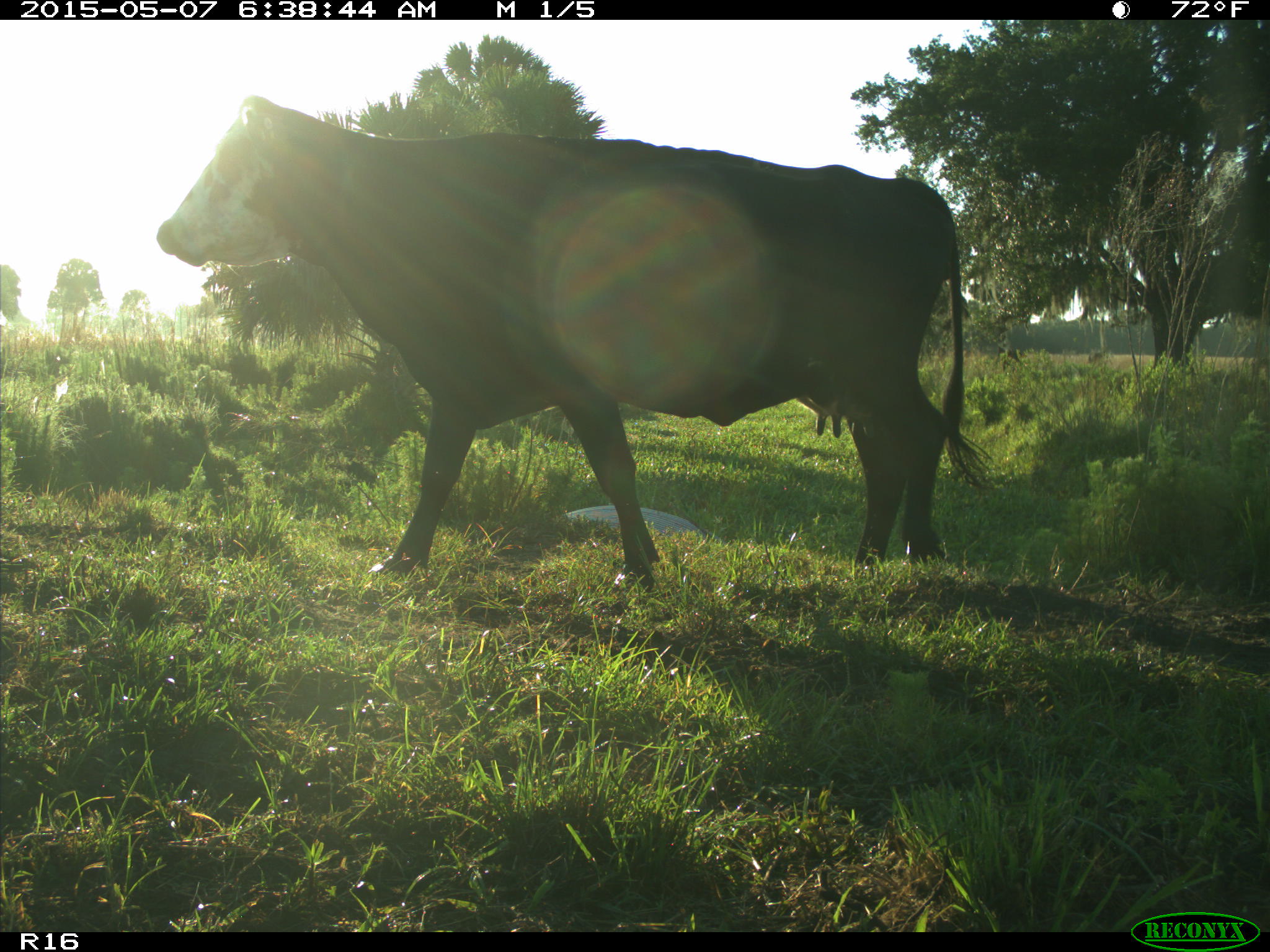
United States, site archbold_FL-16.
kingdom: Animalia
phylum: Chordata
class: Mammalia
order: Artiodactyla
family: Bovidae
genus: Bos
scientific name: Bos taurus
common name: domestic cow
Bos taurus (domestic cow).